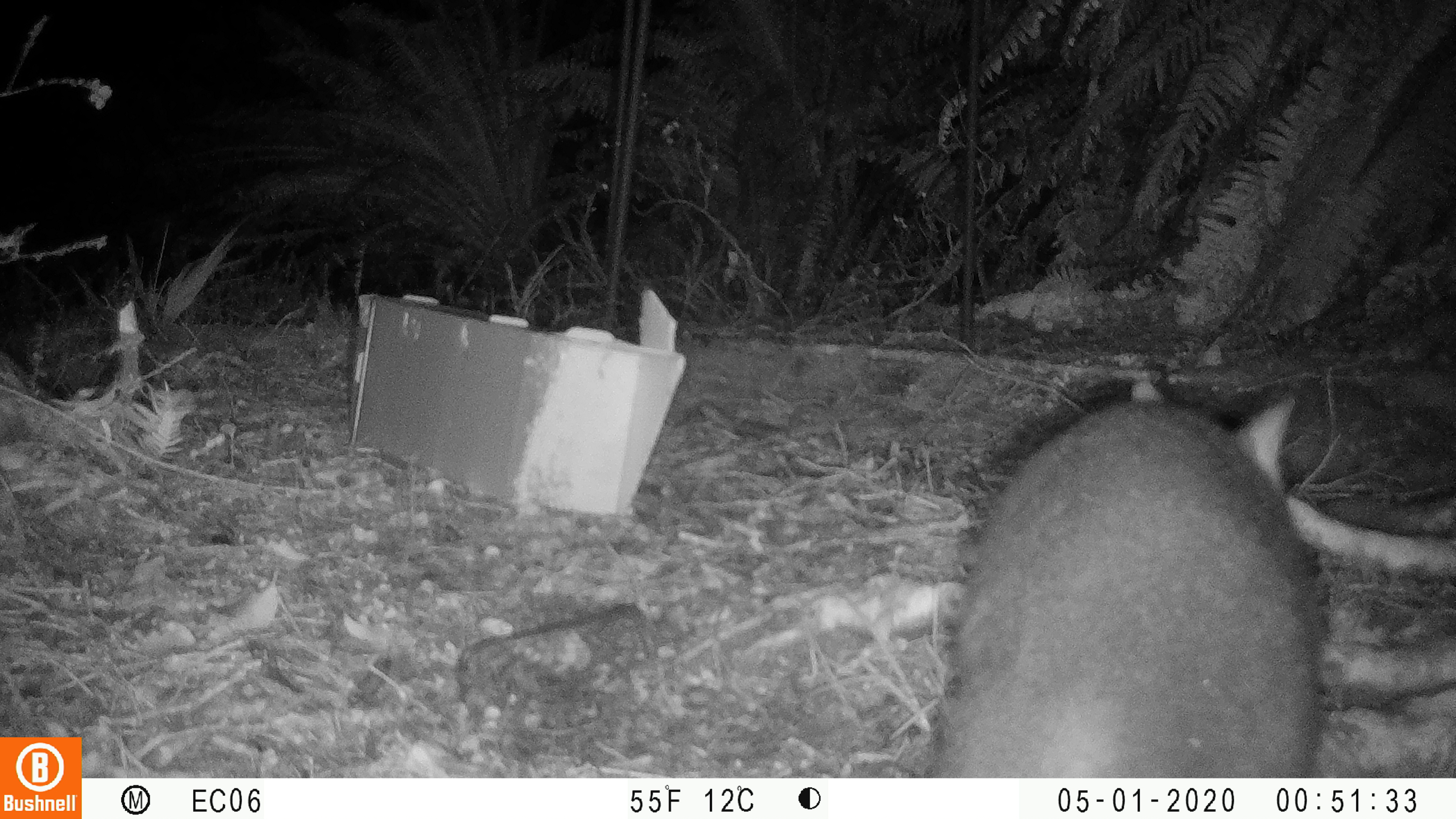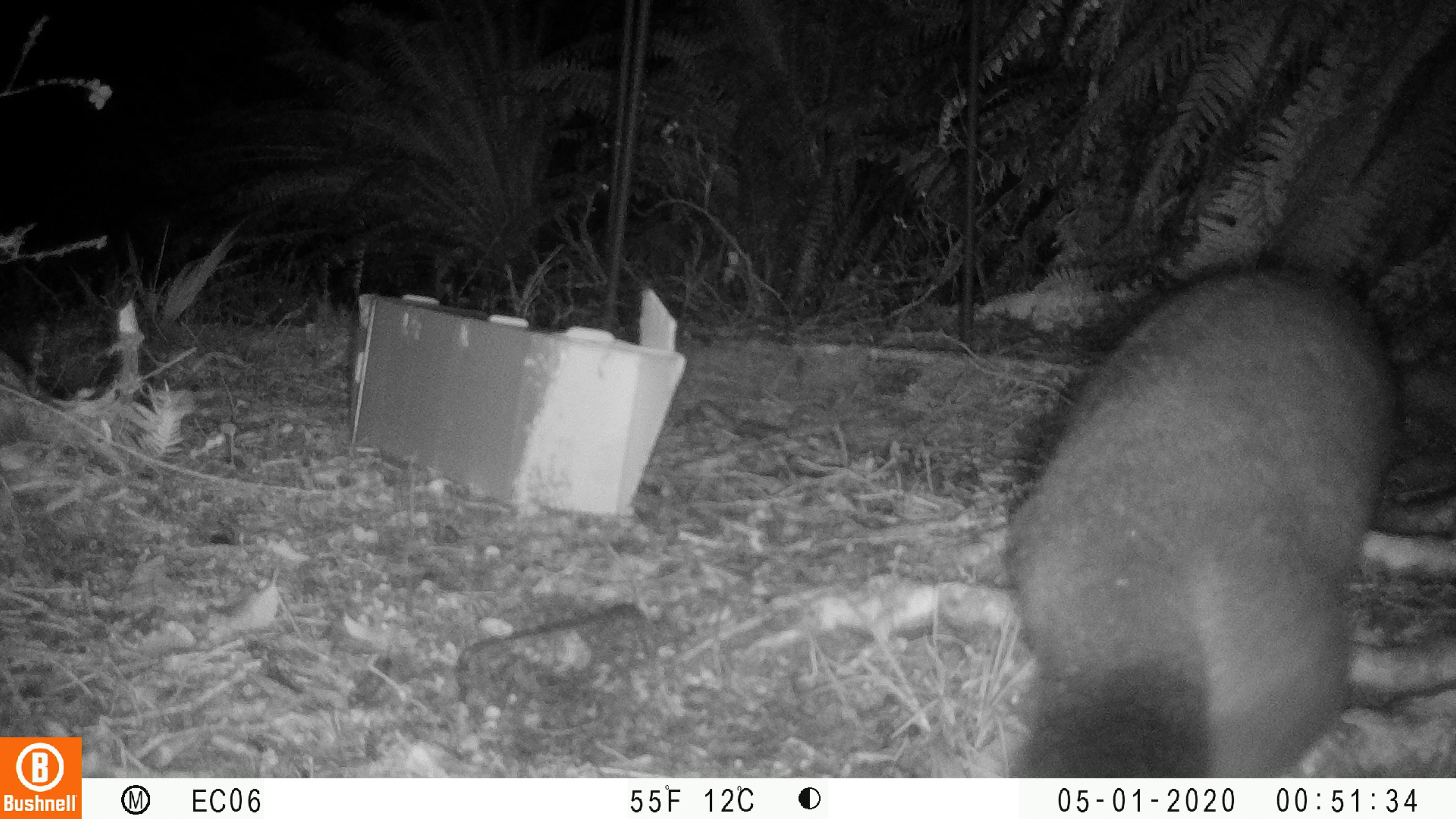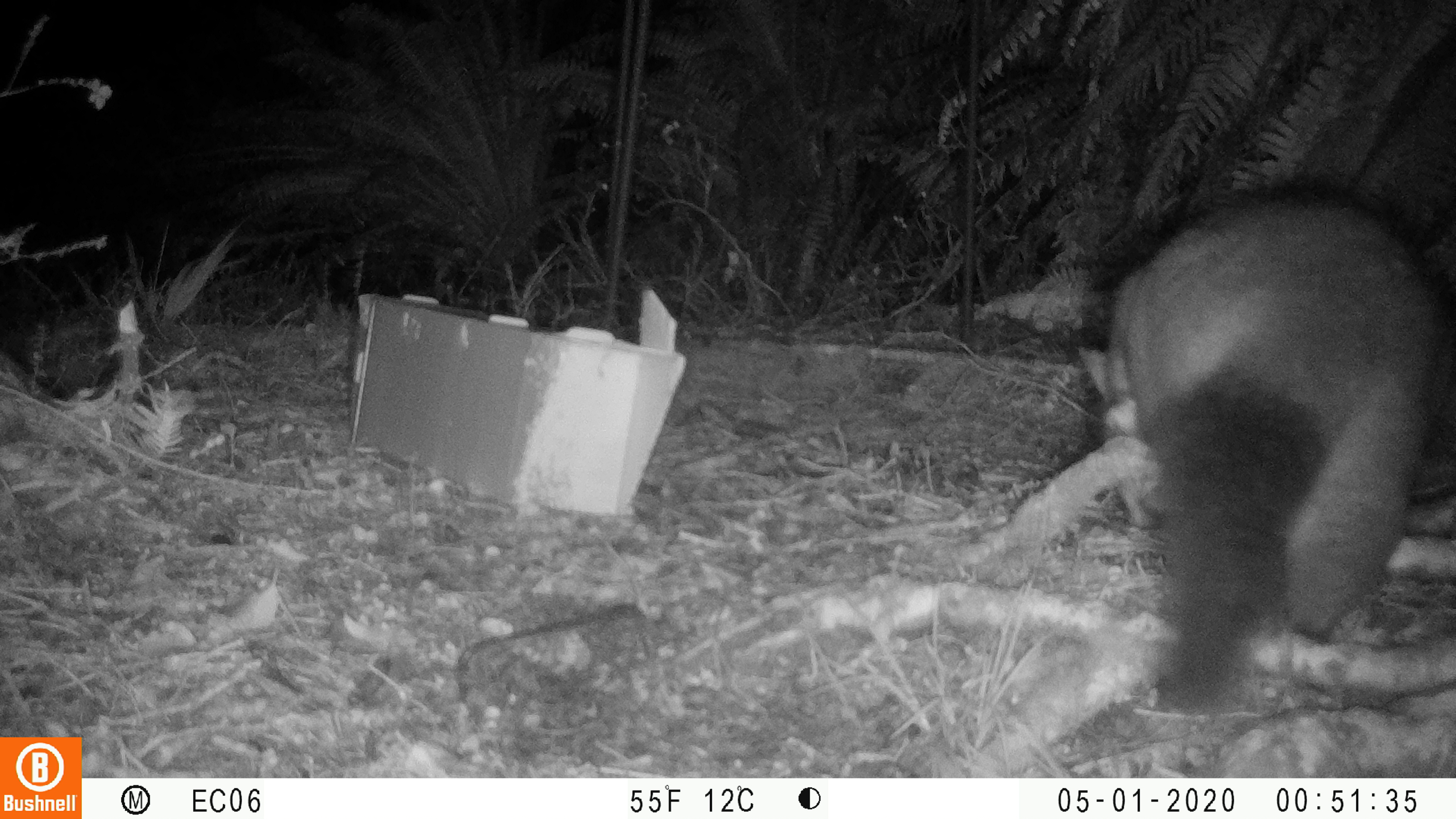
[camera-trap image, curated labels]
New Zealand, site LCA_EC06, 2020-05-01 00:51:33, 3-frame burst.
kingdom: Animalia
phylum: Chordata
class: Mammalia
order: Diprotodontia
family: Phalangeridae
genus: Trichosurus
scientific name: Trichosurus vulpecula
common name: common brushtail possum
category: possum